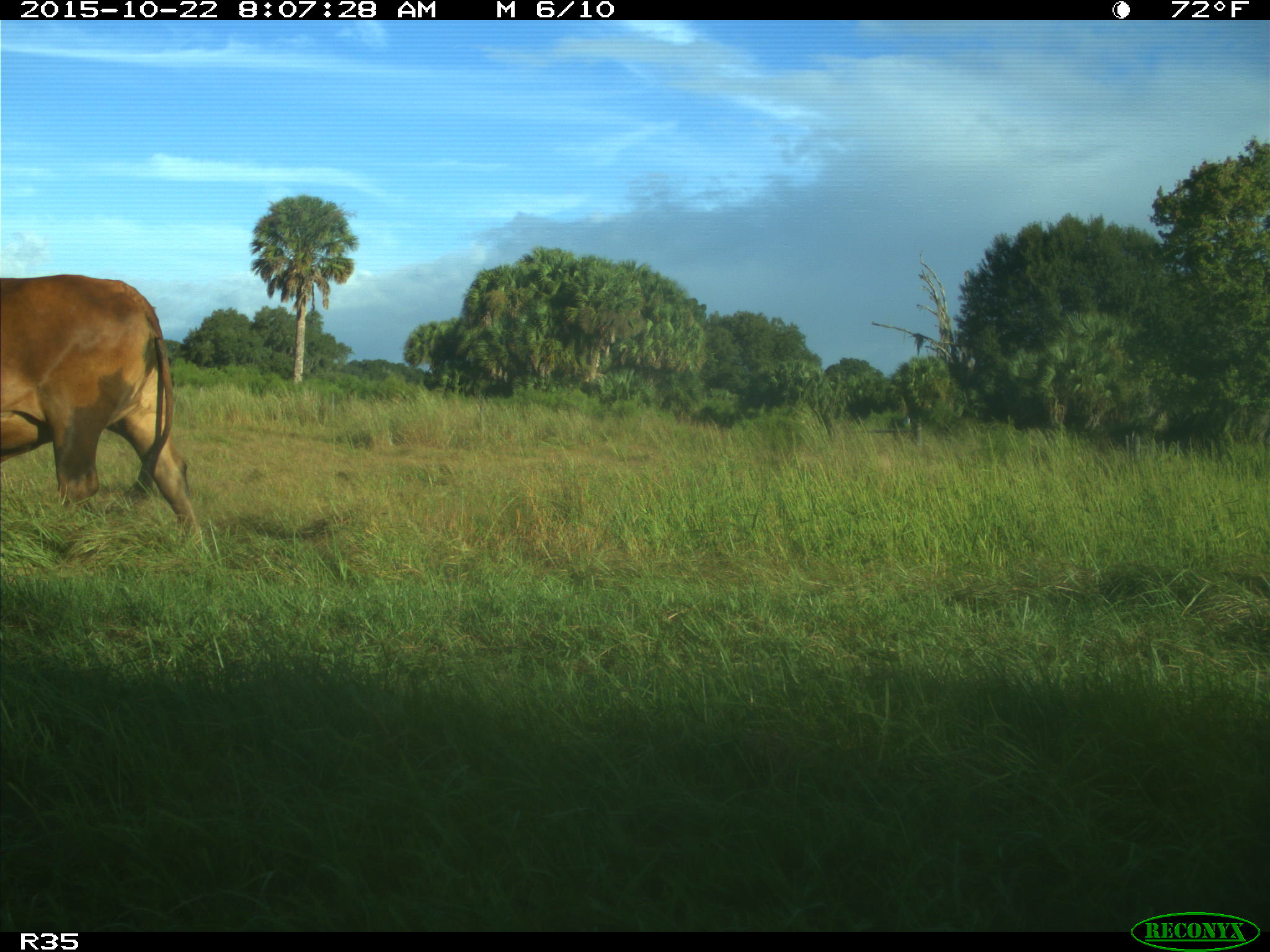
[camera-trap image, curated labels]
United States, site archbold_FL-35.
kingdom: Animalia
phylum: Chordata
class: Mammalia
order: Artiodactyla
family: Bovidae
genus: Bos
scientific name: Bos taurus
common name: domestic cow